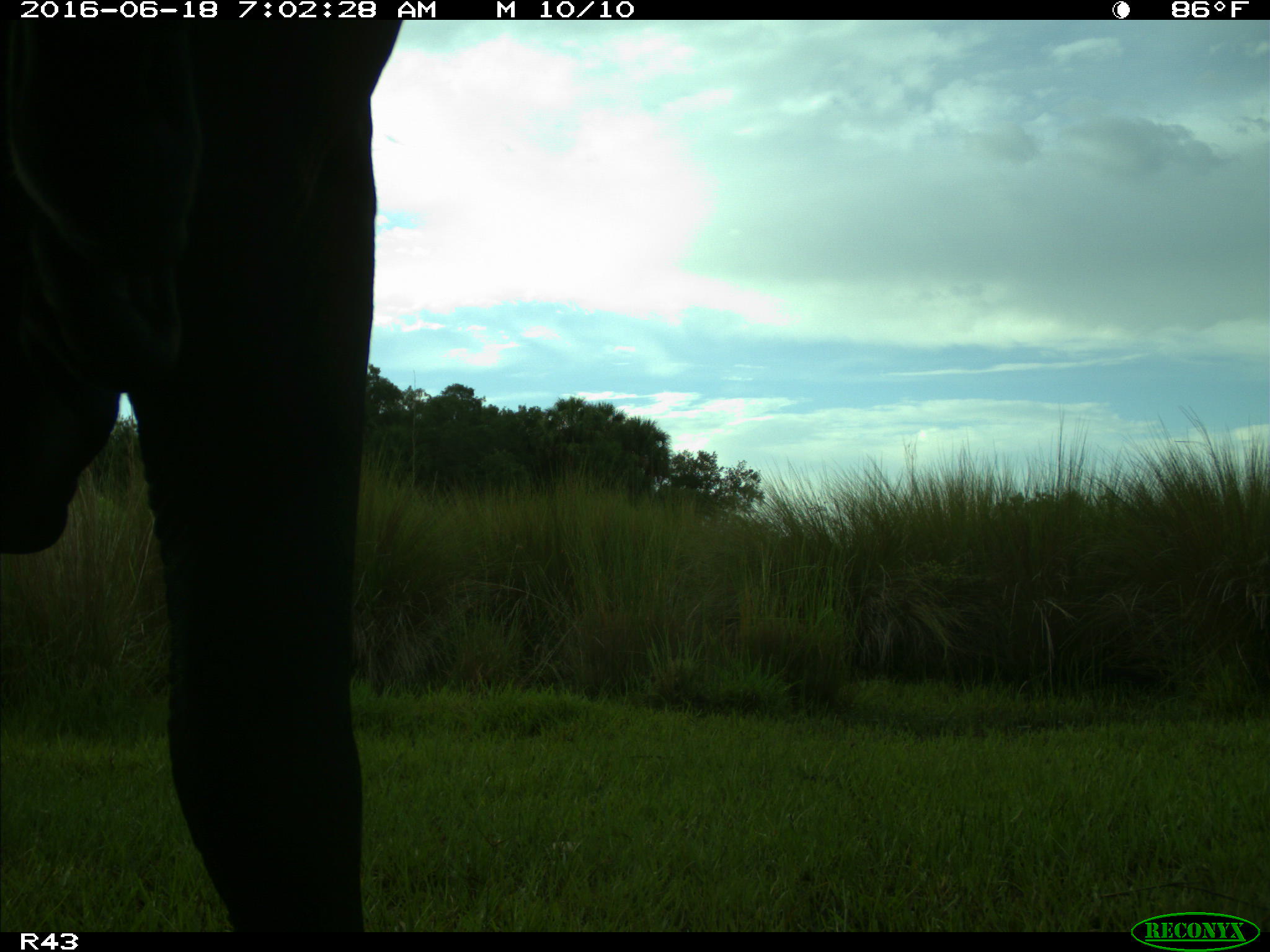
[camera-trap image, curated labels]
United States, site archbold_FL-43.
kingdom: Animalia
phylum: Chordata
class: Mammalia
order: Artiodactyla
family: Bovidae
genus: Bos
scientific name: Bos taurus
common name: domestic cow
Bos taurus (domestic cow).